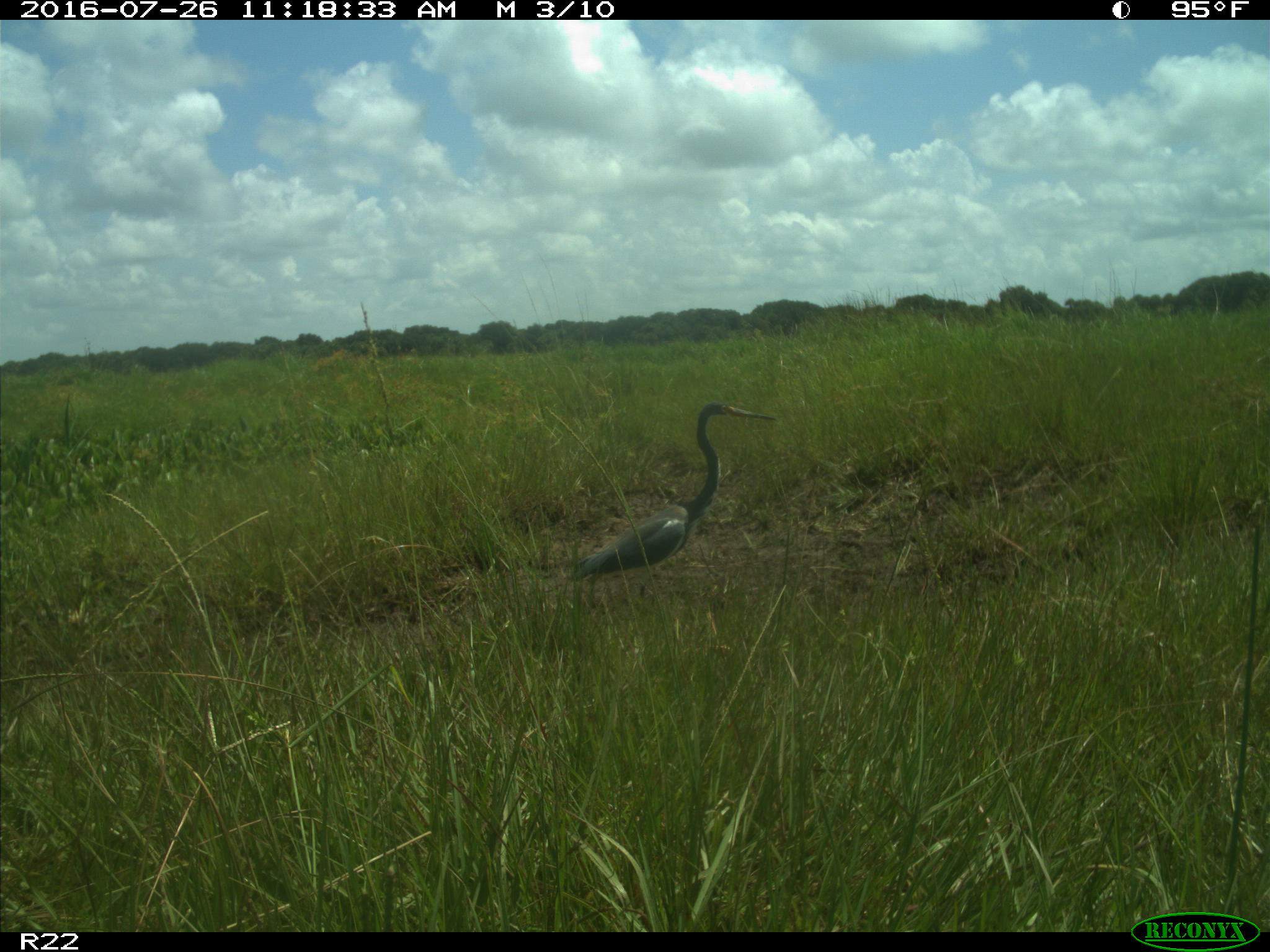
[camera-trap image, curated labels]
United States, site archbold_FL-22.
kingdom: Animalia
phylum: Chordata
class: Aves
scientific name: Aves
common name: birds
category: unidentified bird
Unidentified bird (birds) (Aves).